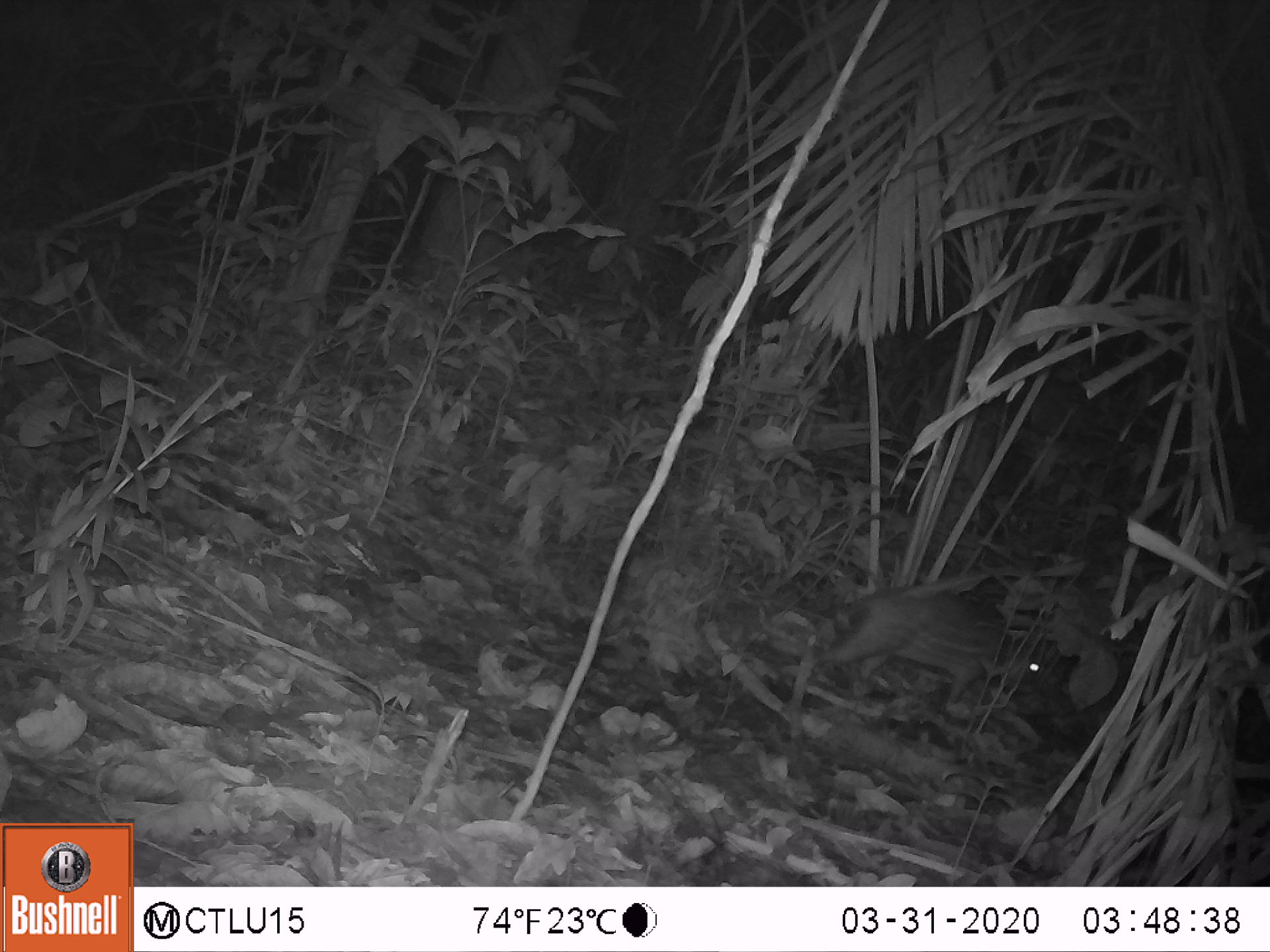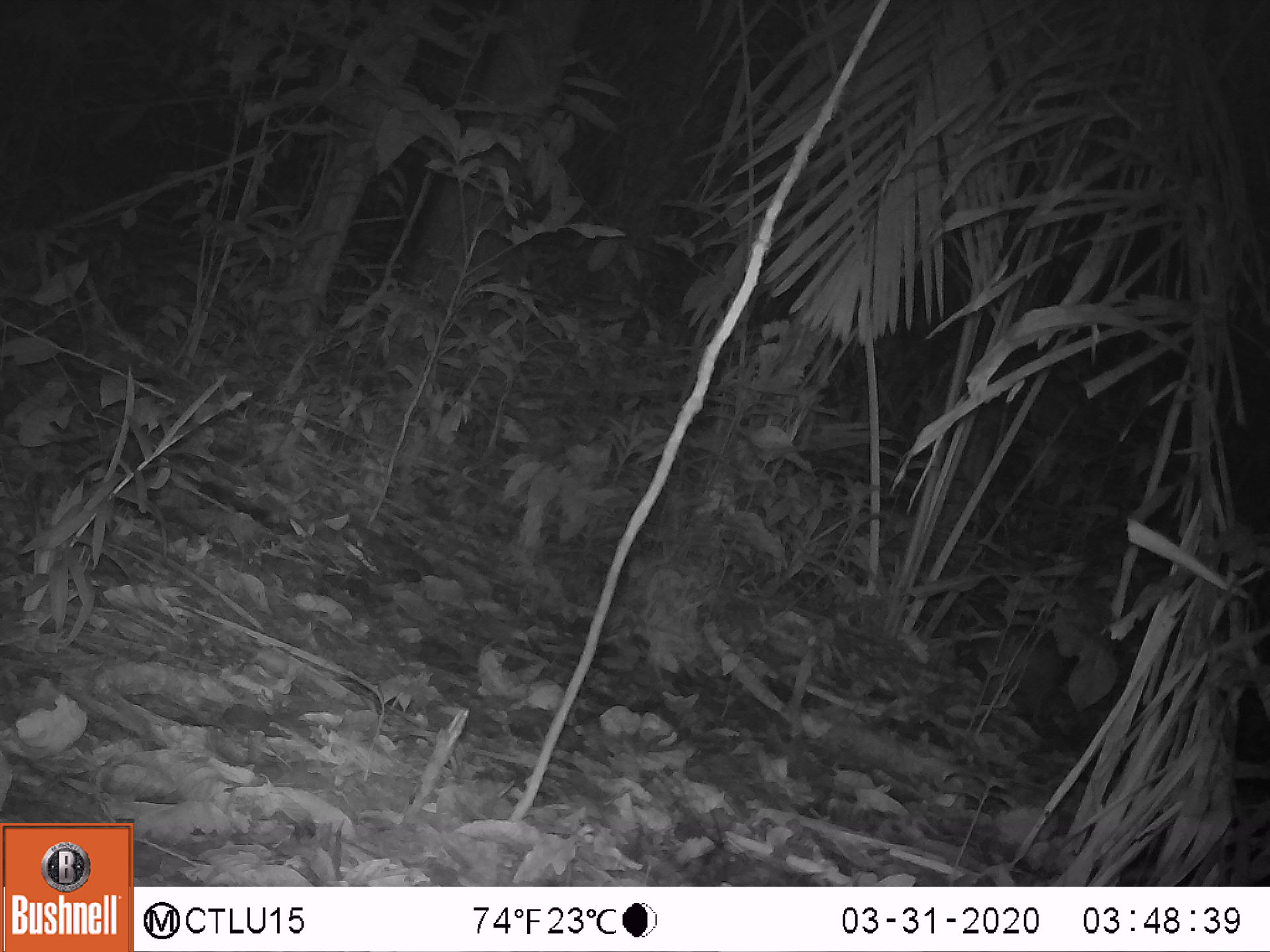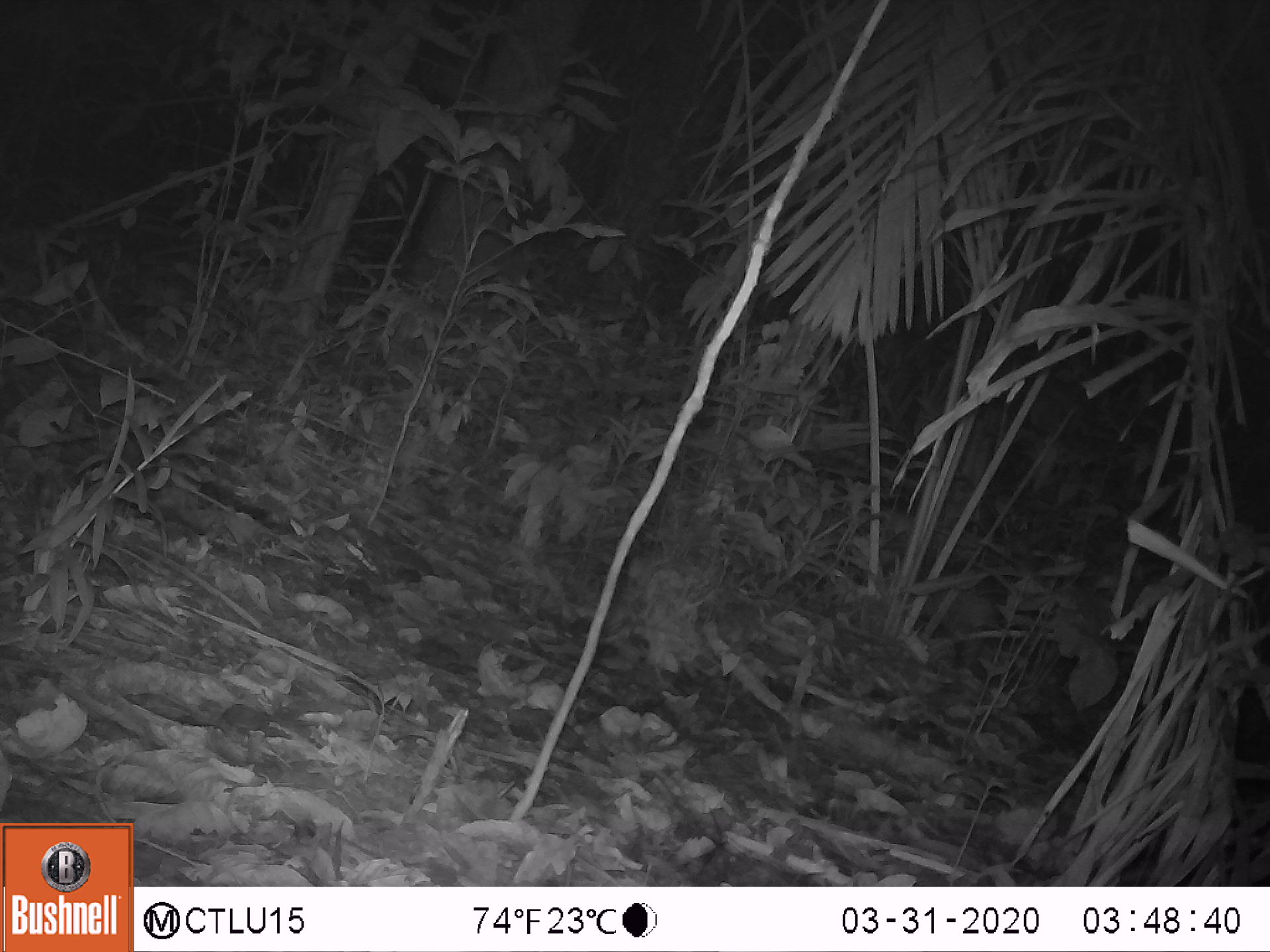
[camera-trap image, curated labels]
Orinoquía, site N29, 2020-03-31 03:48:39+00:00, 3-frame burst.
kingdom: Animalia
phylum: Chordata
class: Mammalia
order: Rodentia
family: Cuniculidae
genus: Cuniculus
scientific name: Cuniculus paca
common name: spotted paca